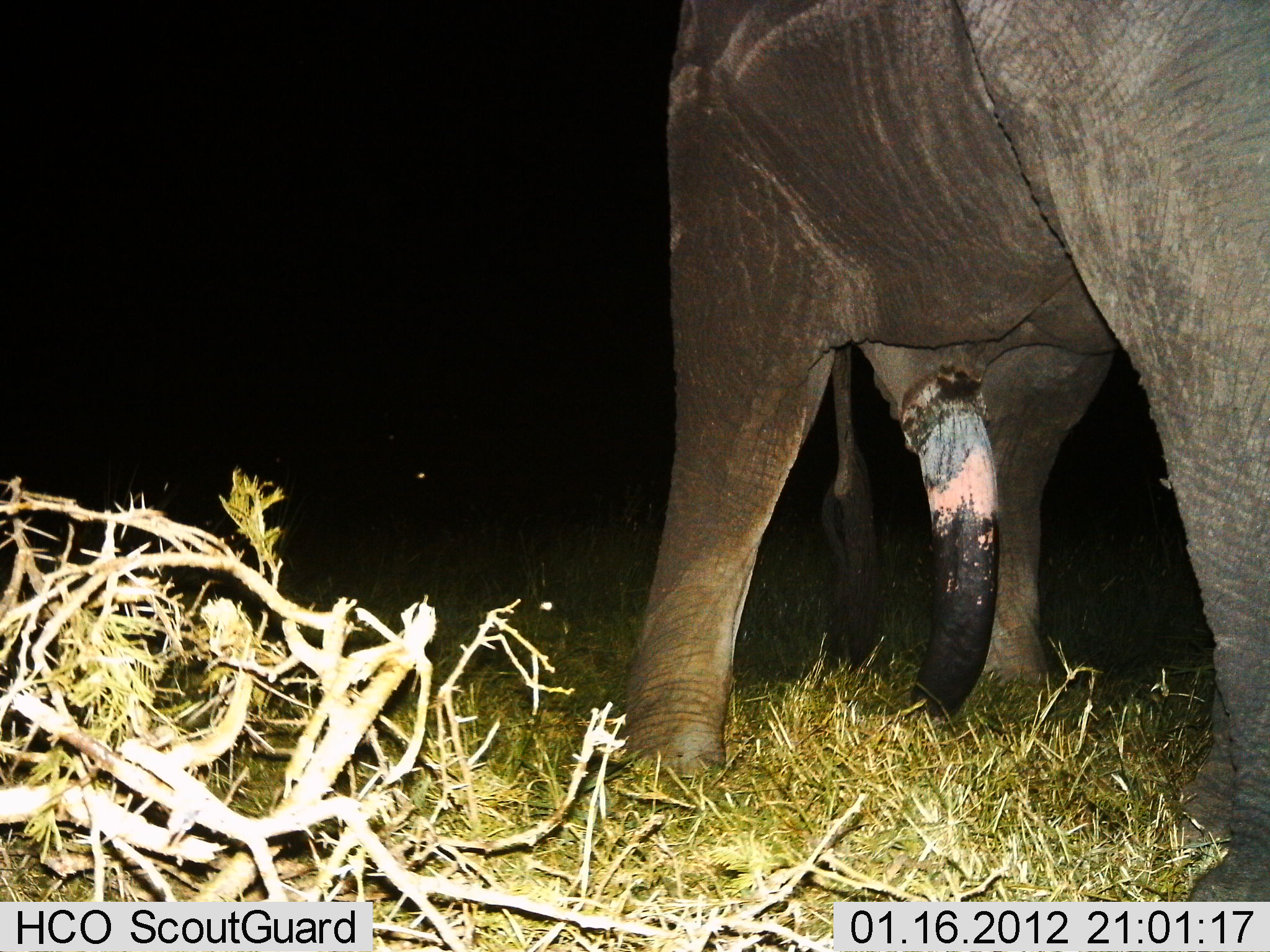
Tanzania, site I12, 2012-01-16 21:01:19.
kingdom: Animalia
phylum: Chordata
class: Mammalia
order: Proboscidea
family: Elephantidae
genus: Loxodonta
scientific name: Loxodonta africana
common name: african bush elephant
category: elephant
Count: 1.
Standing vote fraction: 86%.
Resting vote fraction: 0%.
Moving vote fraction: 7%.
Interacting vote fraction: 7%.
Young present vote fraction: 0%.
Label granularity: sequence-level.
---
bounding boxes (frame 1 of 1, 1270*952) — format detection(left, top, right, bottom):
animal: detection(627, 0, 1268, 902)